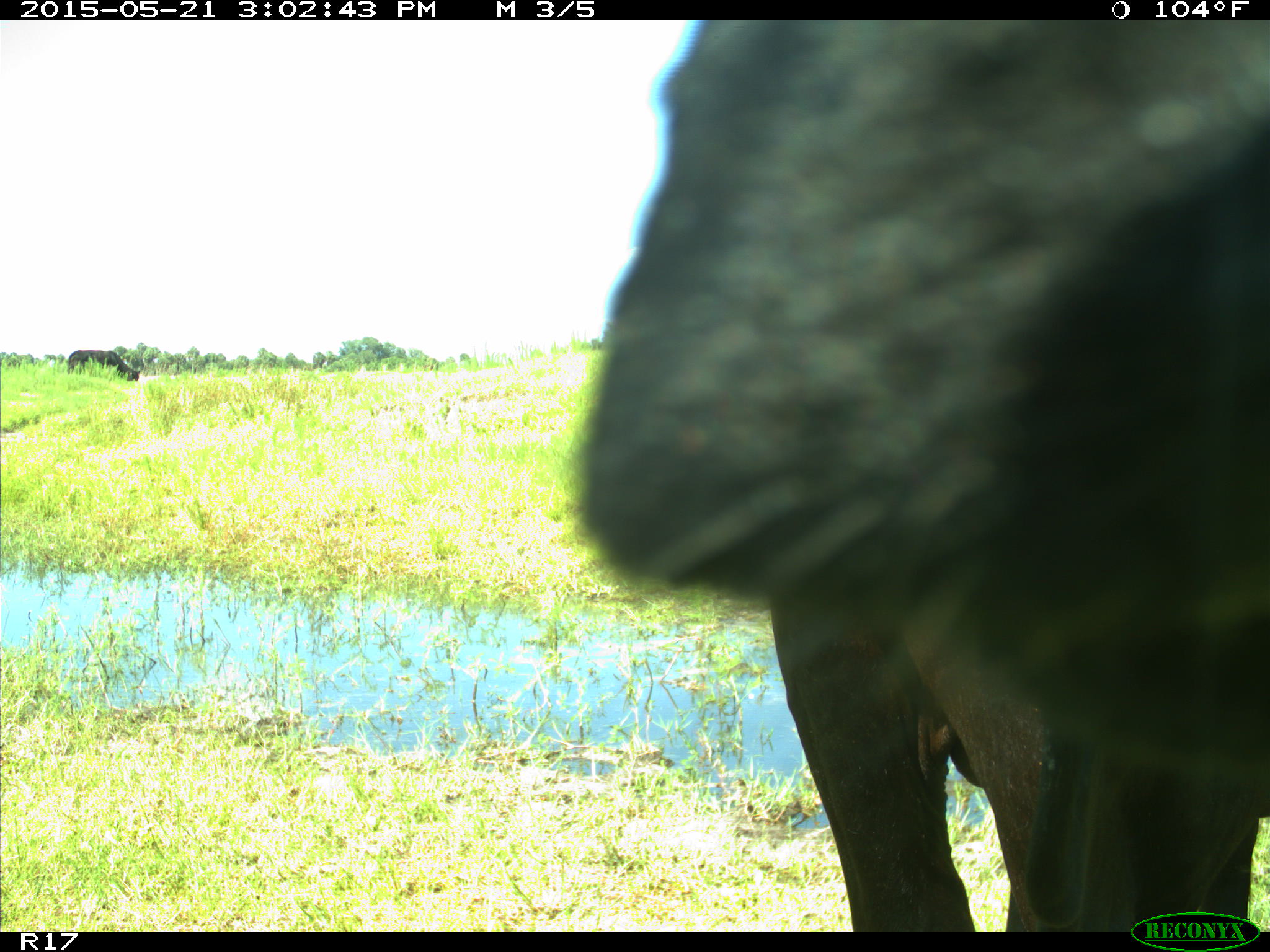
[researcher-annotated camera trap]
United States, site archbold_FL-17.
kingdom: Animalia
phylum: Chordata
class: Mammalia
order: Artiodactyla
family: Bovidae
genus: Bos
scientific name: Bos taurus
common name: domestic cow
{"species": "Bos taurus (domestic cow)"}